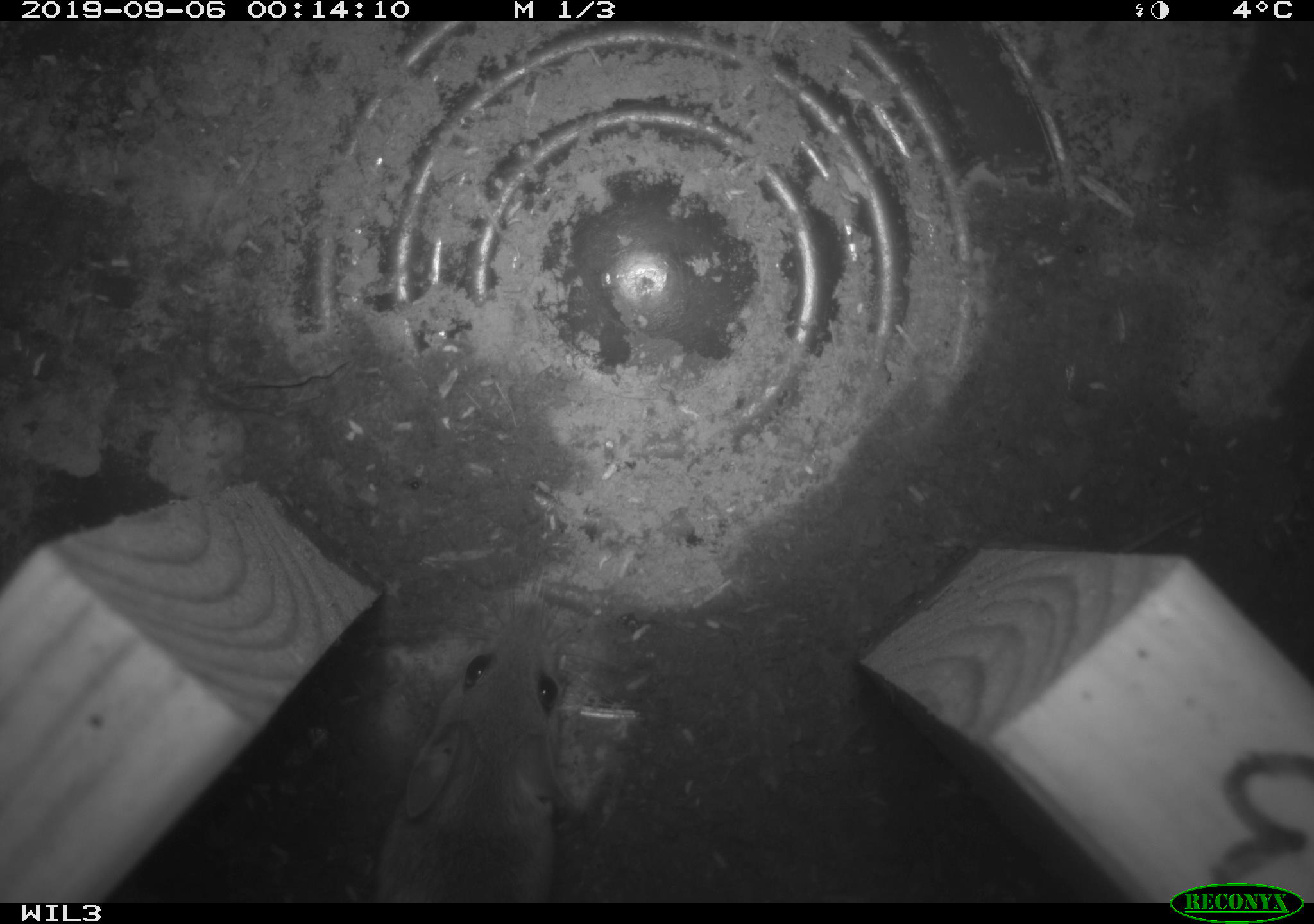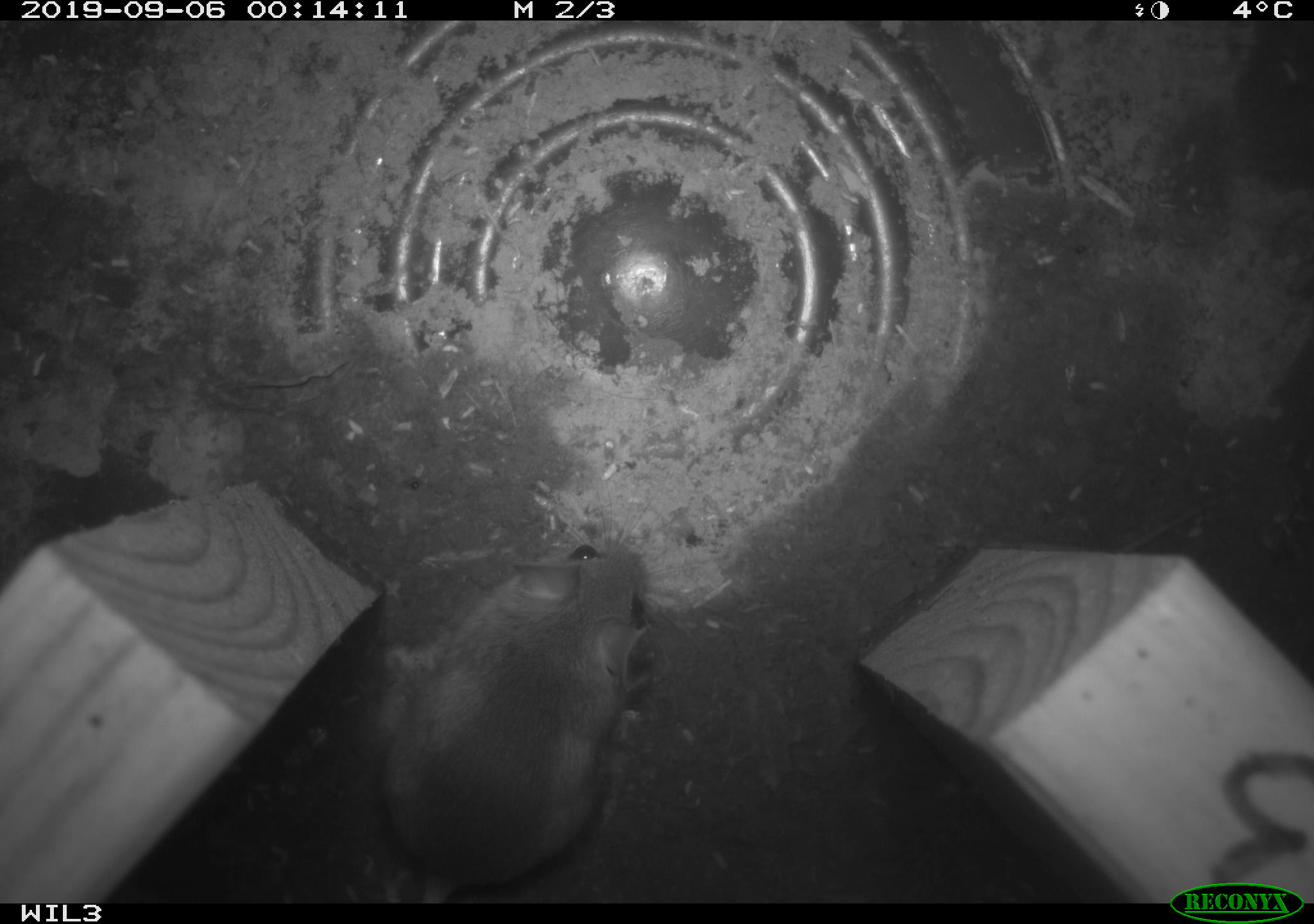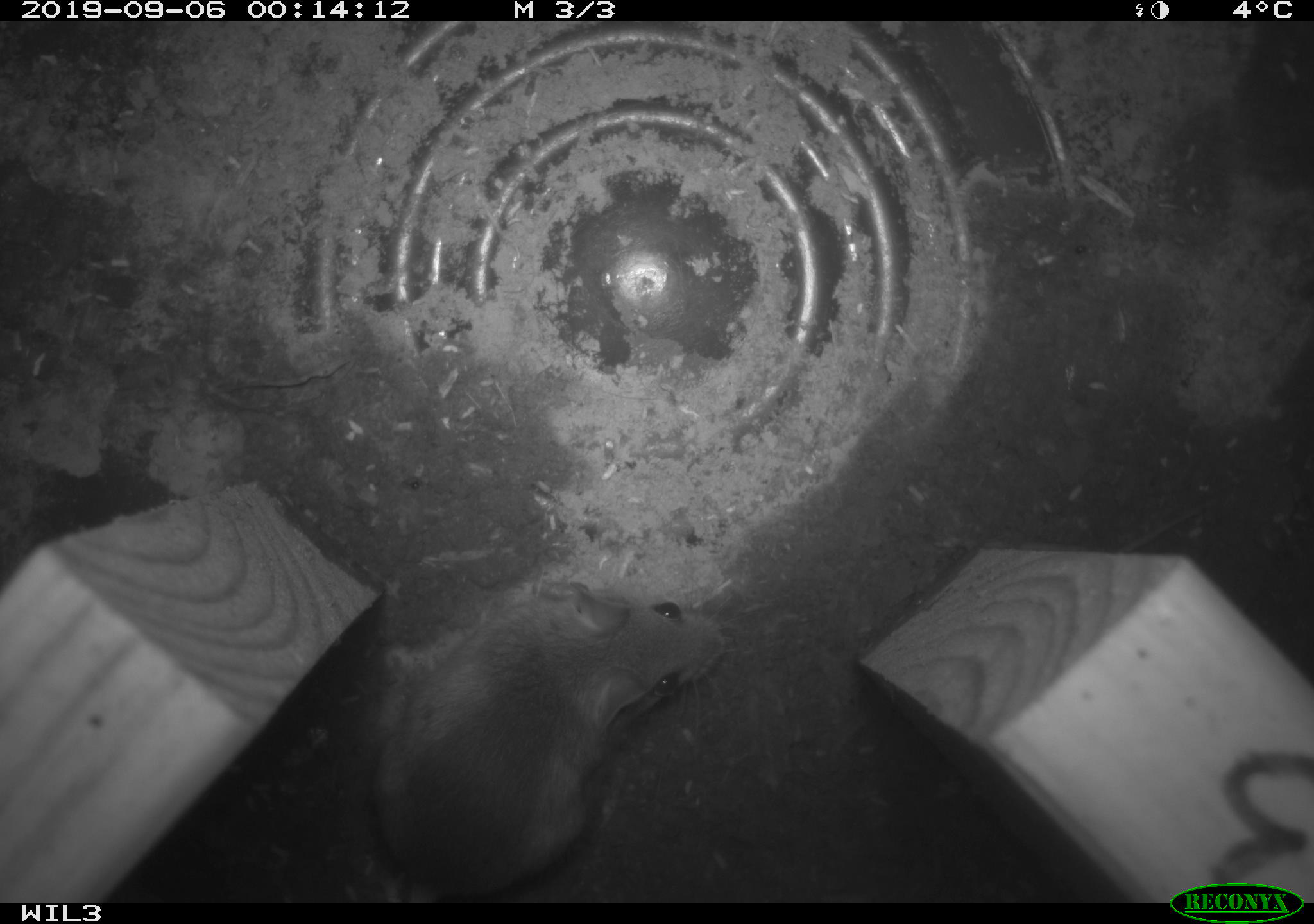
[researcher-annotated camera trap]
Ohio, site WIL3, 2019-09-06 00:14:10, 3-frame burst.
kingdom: Animalia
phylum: Chordata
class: Mammalia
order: Rodentia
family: Cricetidae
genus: Peromyscus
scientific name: Peromyscus leucopus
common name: white-footed mouse